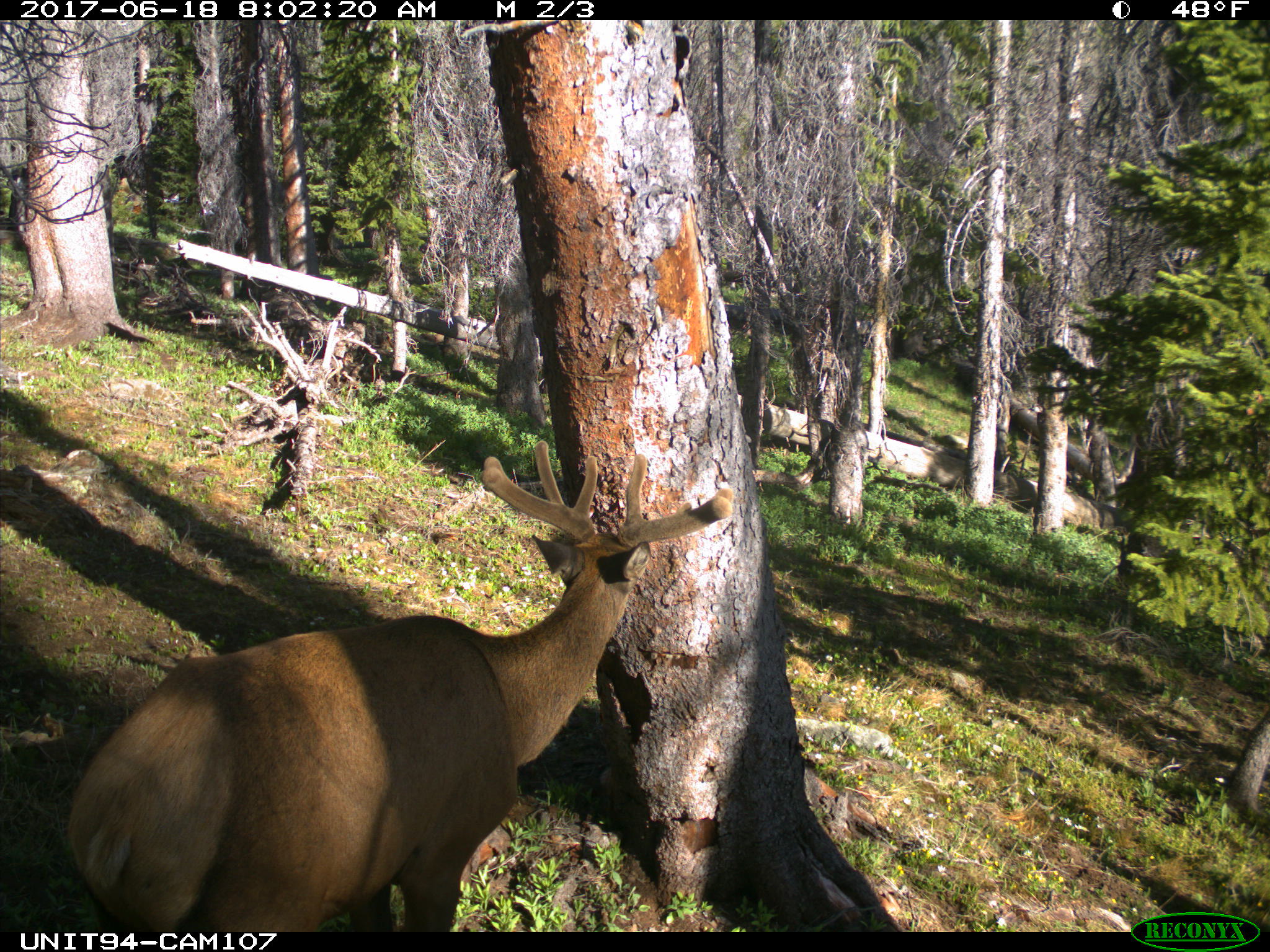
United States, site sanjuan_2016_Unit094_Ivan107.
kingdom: Animalia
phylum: Chordata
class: Mammalia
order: Artiodactyla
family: Cervidae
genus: Cervus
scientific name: Cervus elaphus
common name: red deer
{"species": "Cervus elaphus (red deer)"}